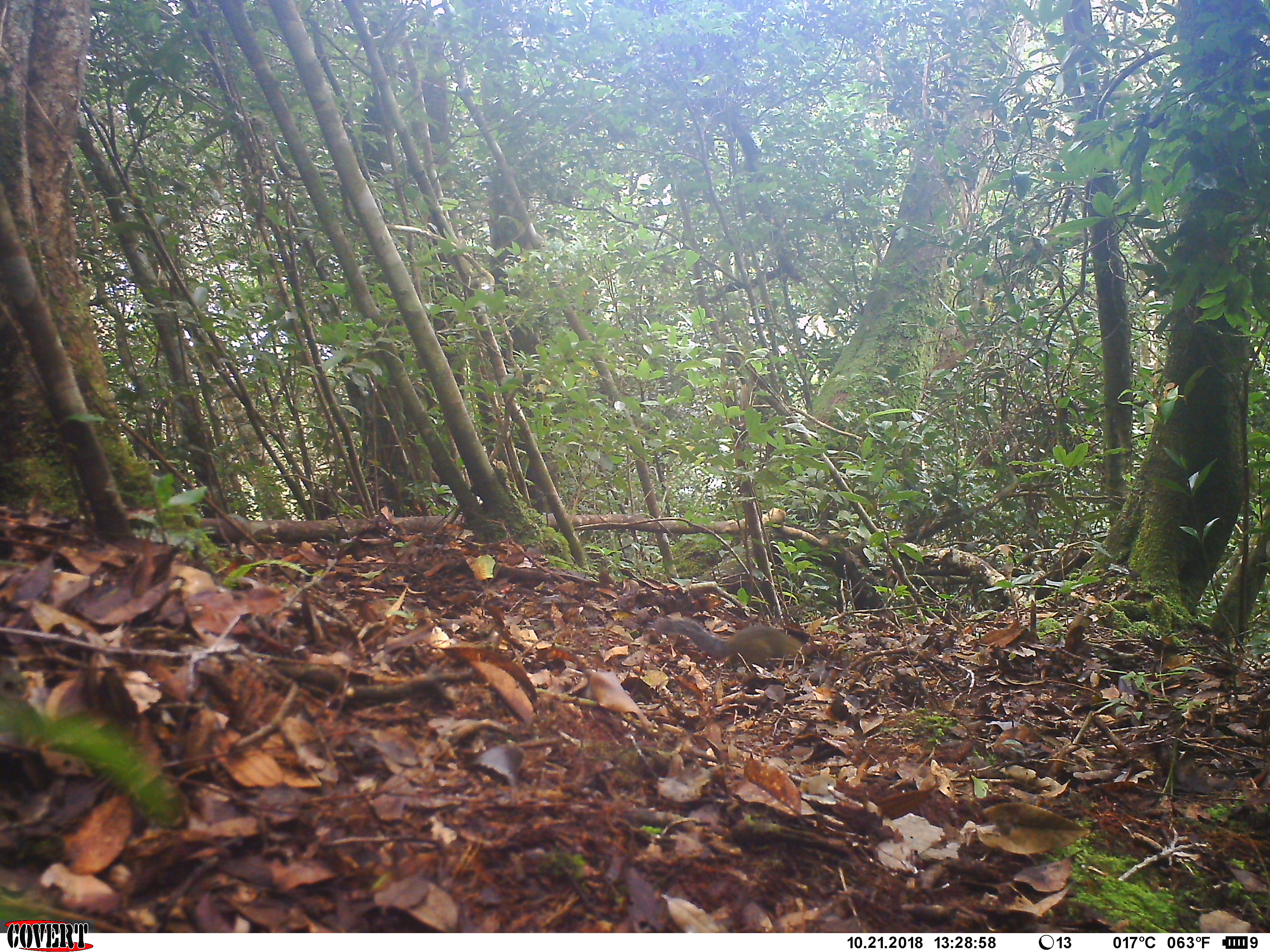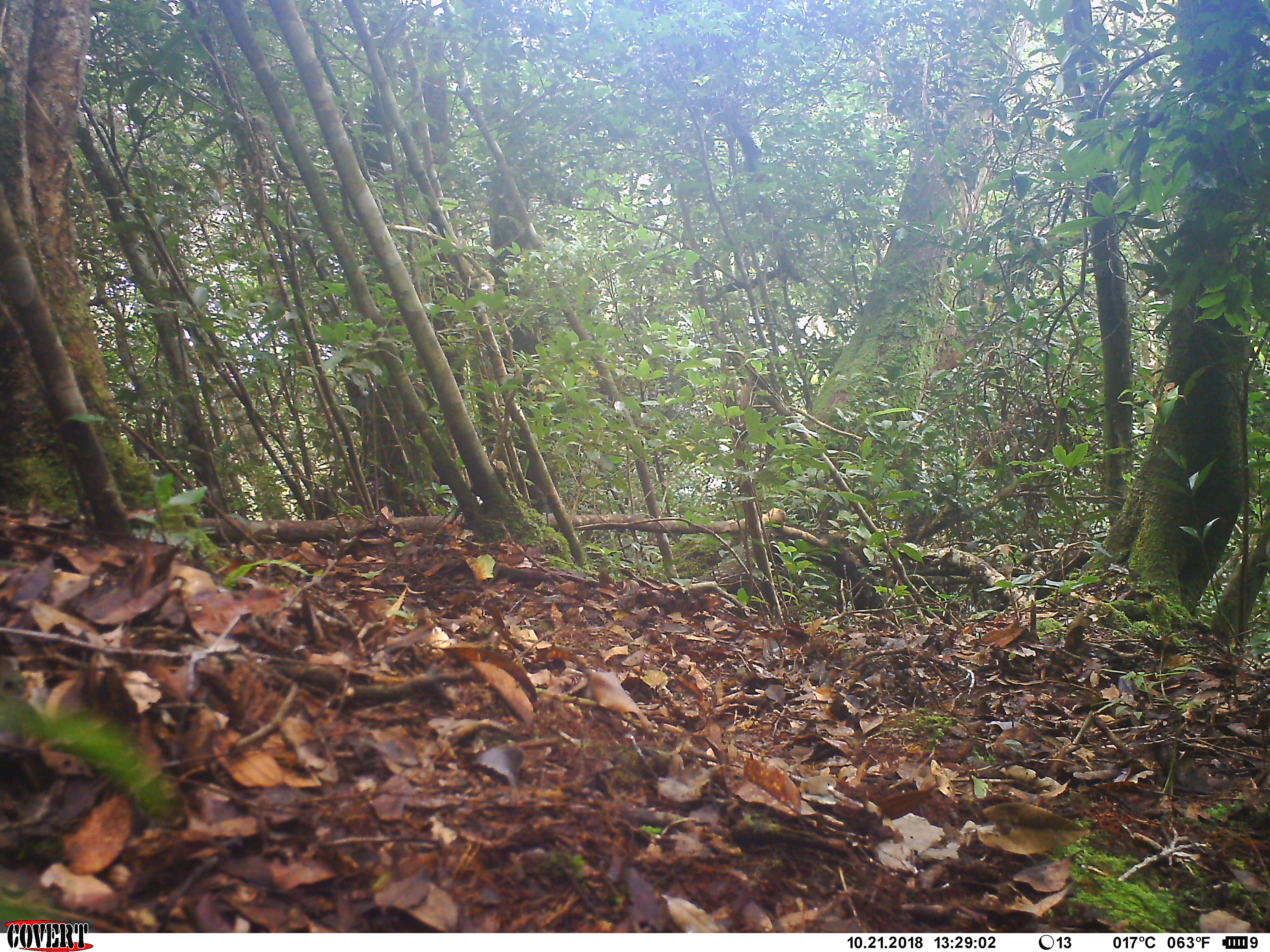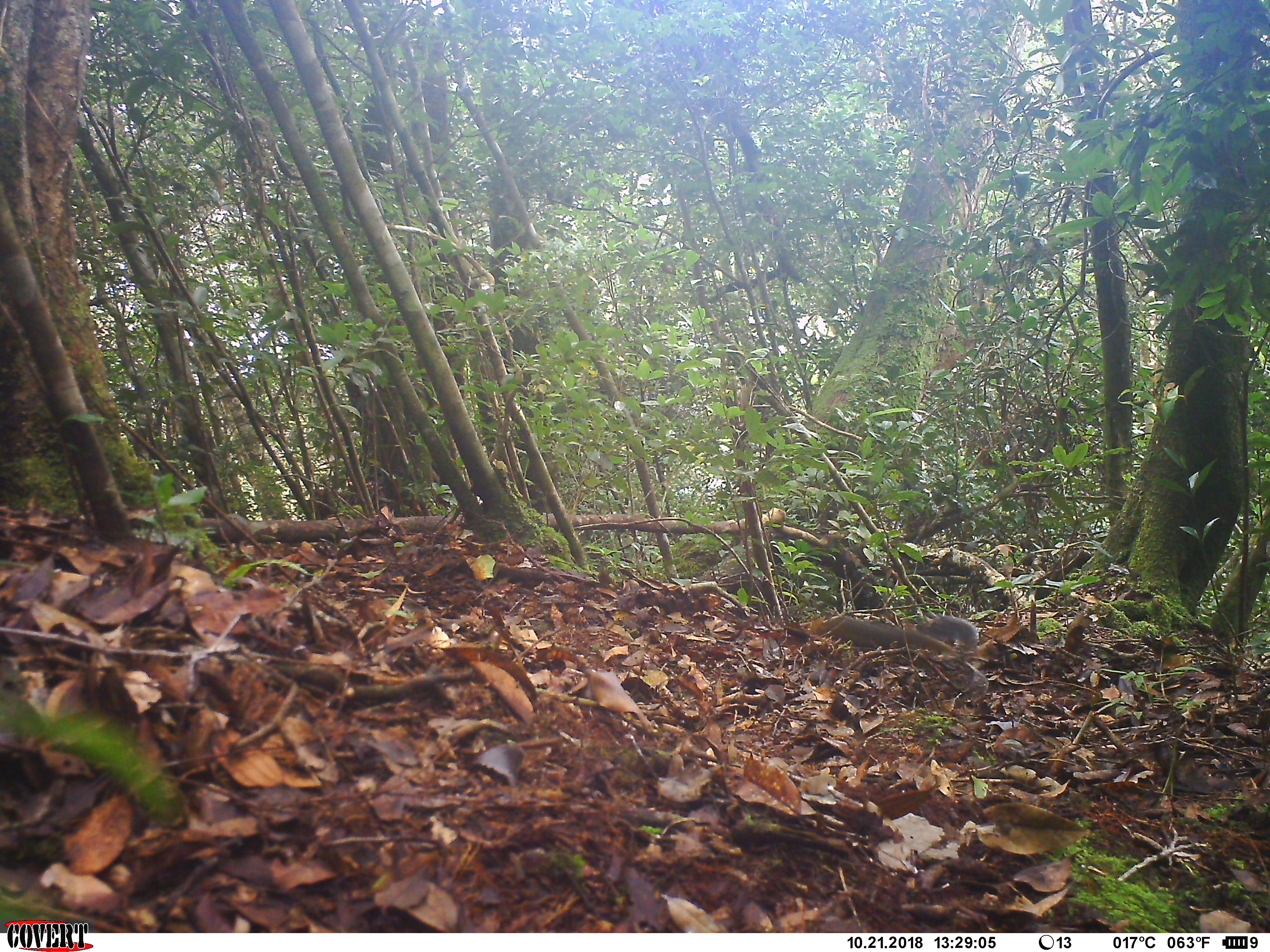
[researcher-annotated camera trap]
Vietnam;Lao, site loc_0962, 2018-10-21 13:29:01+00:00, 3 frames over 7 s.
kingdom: Animalia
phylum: Chordata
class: Mammalia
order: Rodentia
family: Sciuridae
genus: Dremomys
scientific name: Dremomys rufigenis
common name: red-cheeked squirrel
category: red cheeked squirrel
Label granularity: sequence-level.